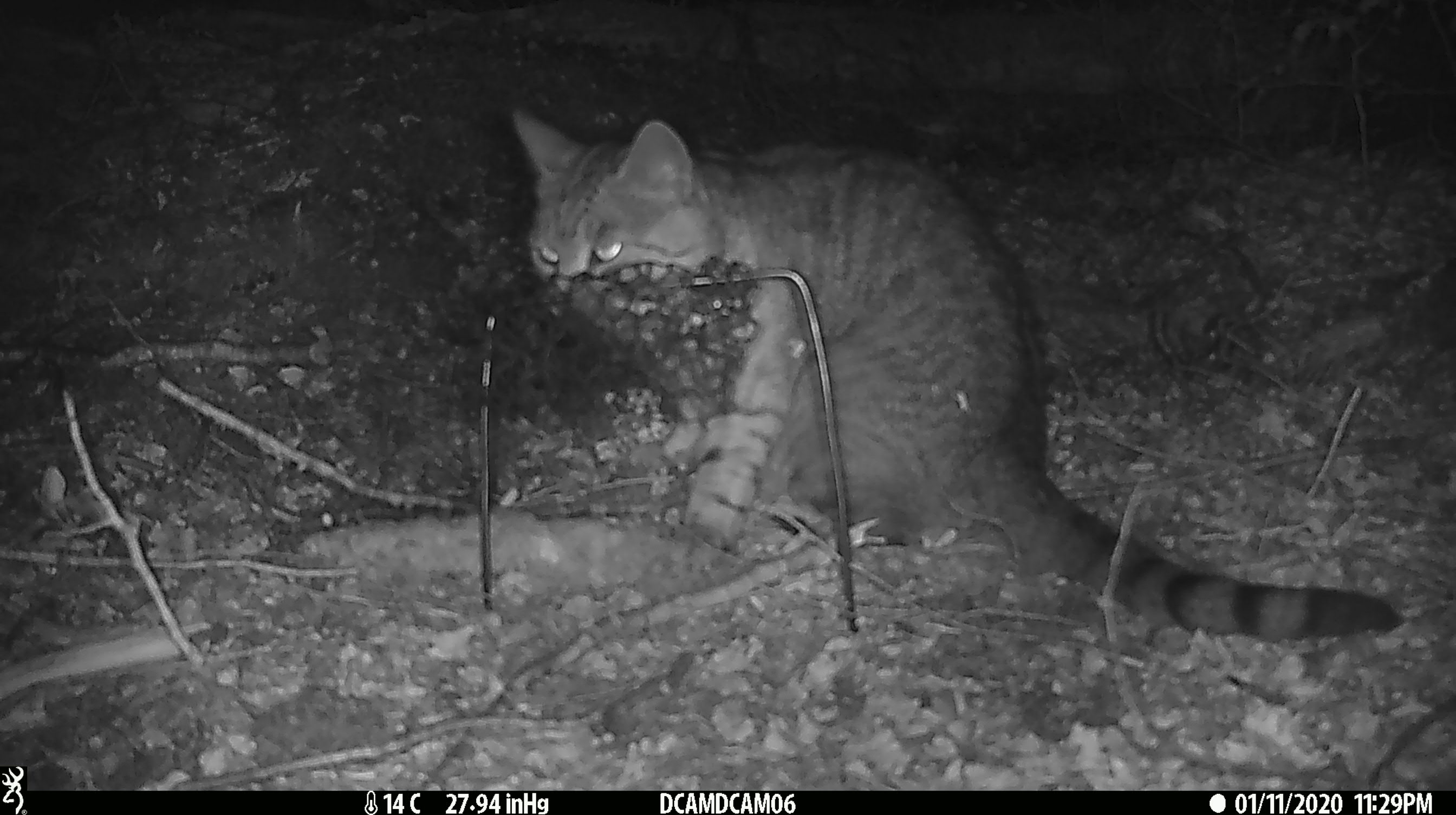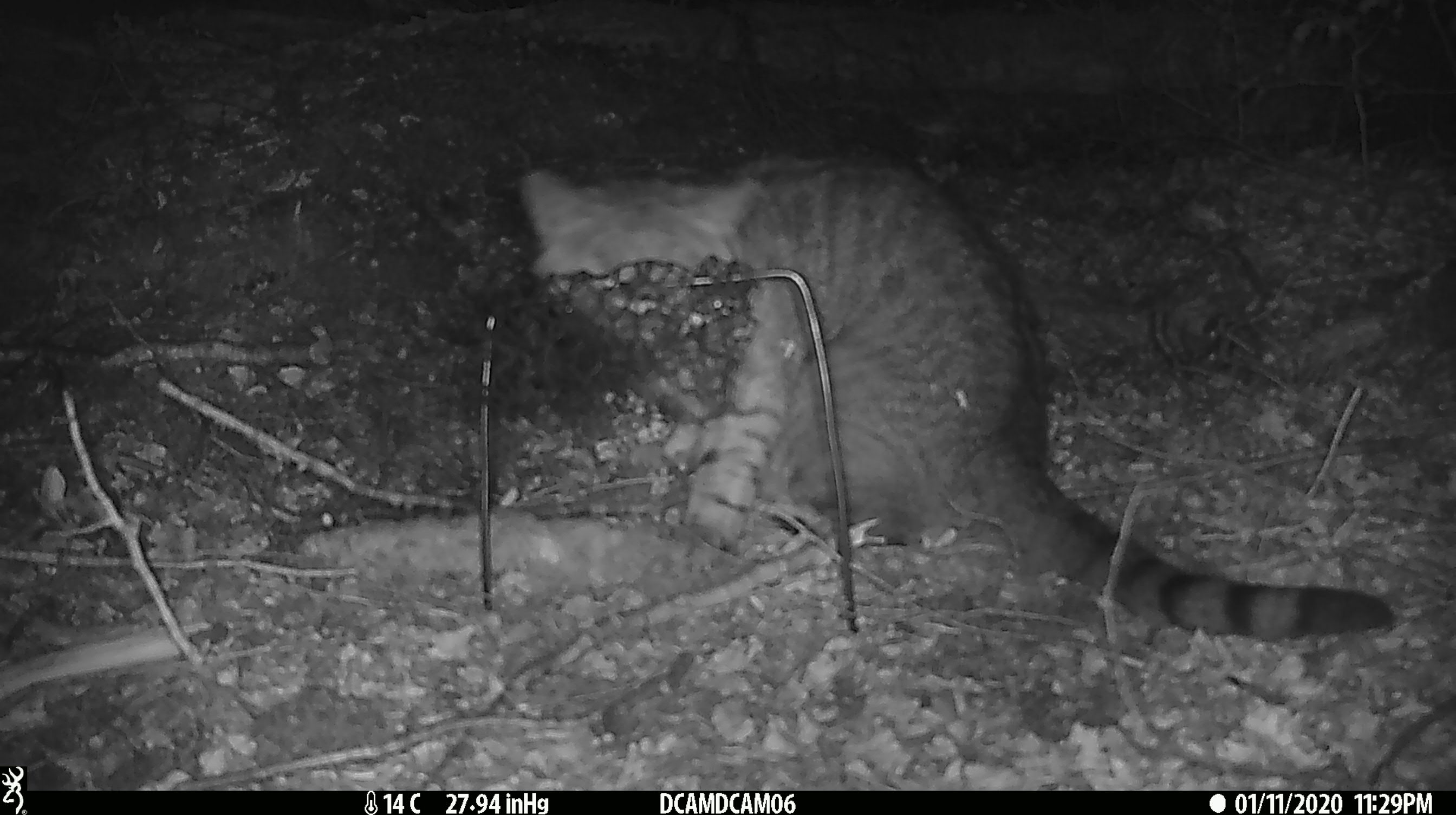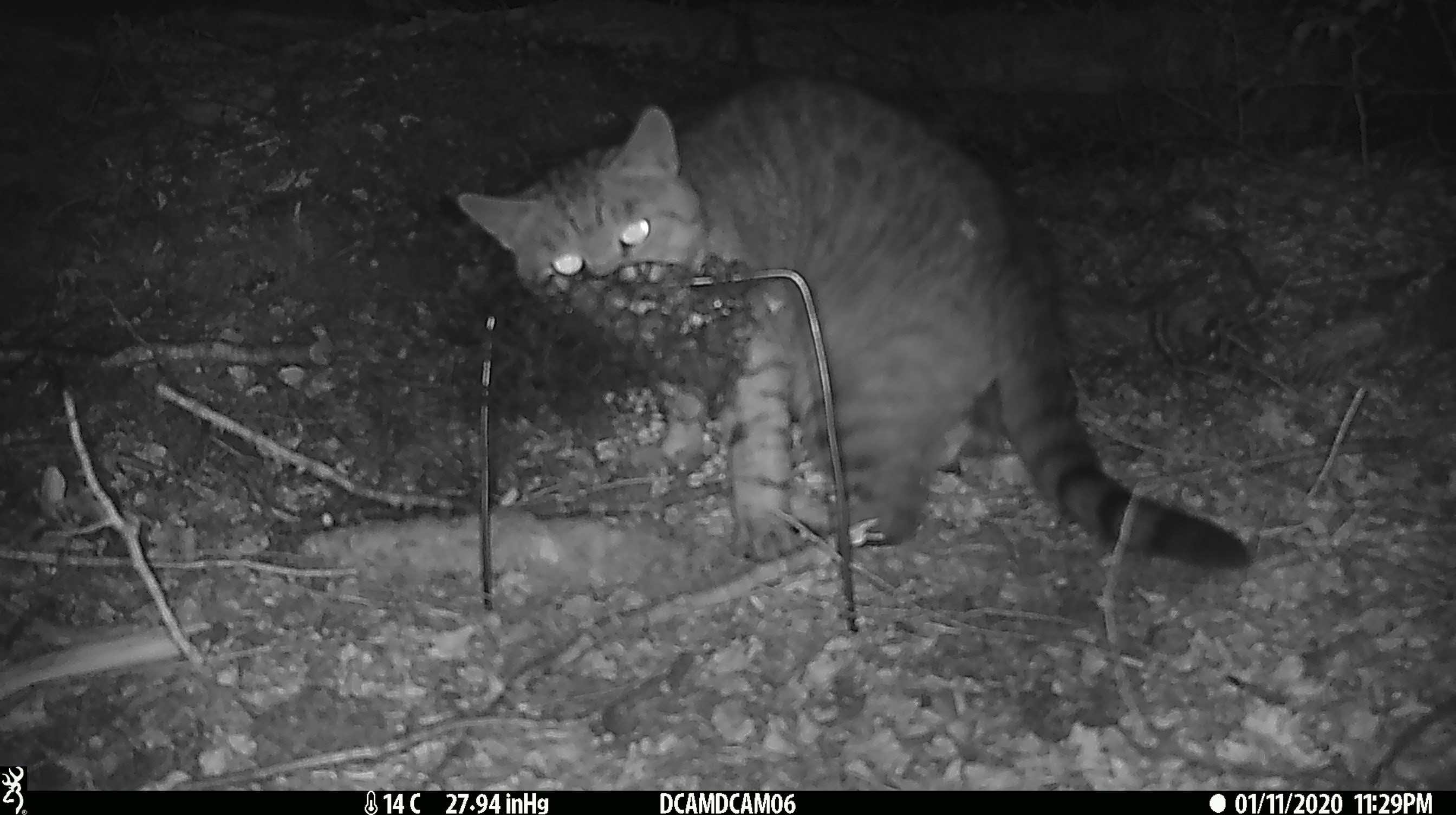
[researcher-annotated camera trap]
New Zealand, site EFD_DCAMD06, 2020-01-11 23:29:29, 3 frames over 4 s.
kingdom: Animalia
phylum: Chordata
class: Mammalia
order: Carnivora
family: Felidae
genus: Felis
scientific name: Felis catus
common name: domestic cat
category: cat